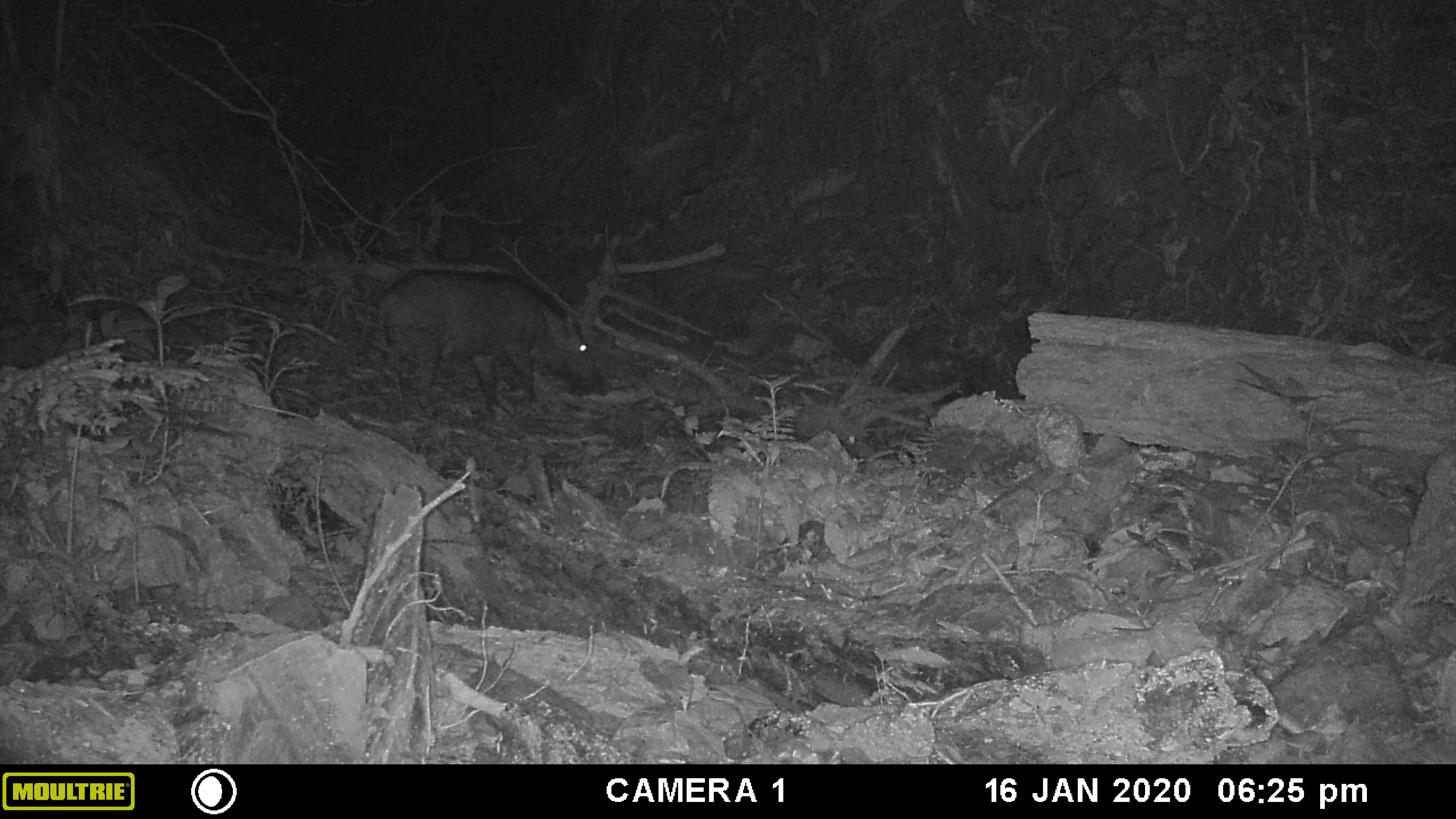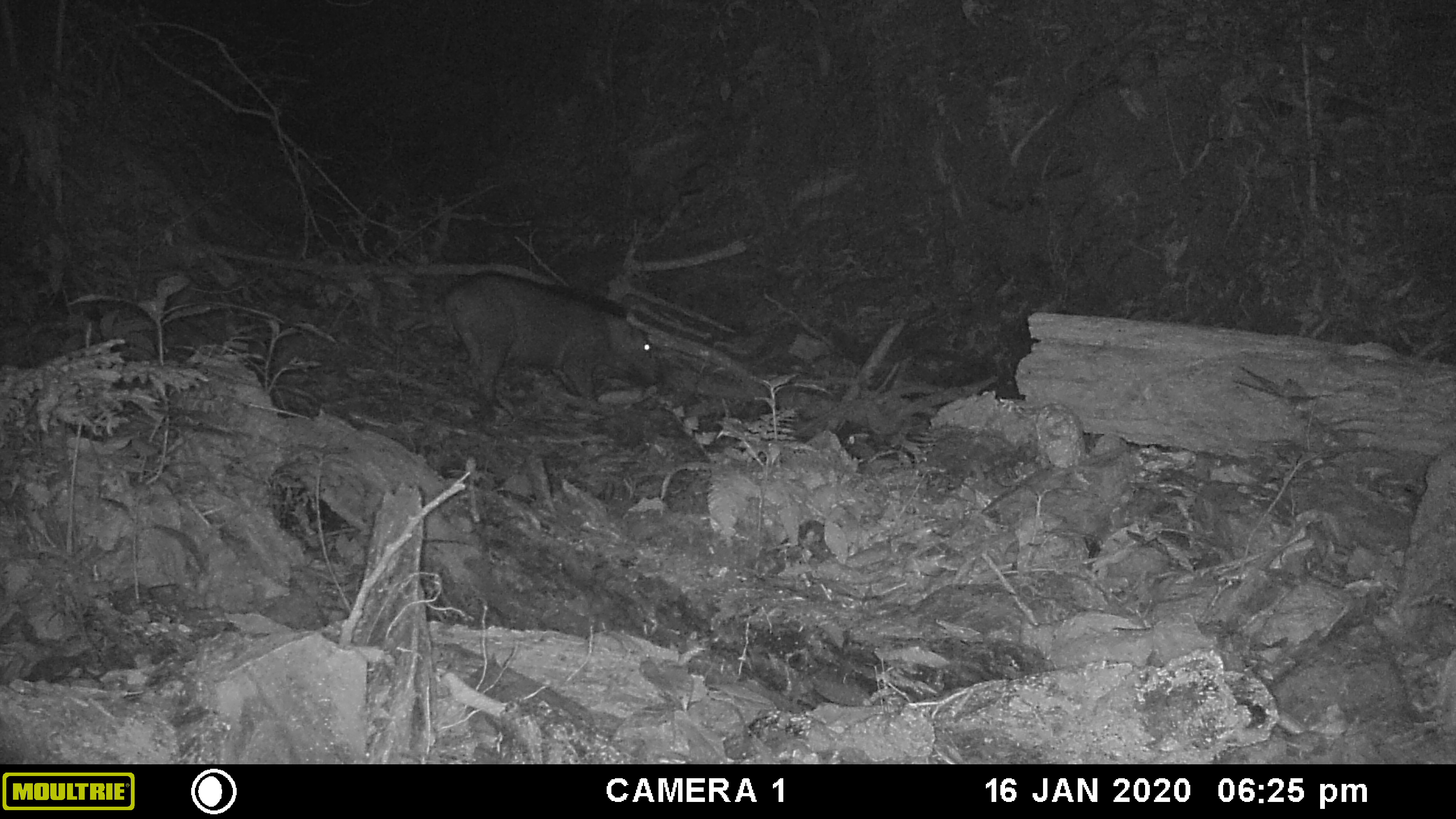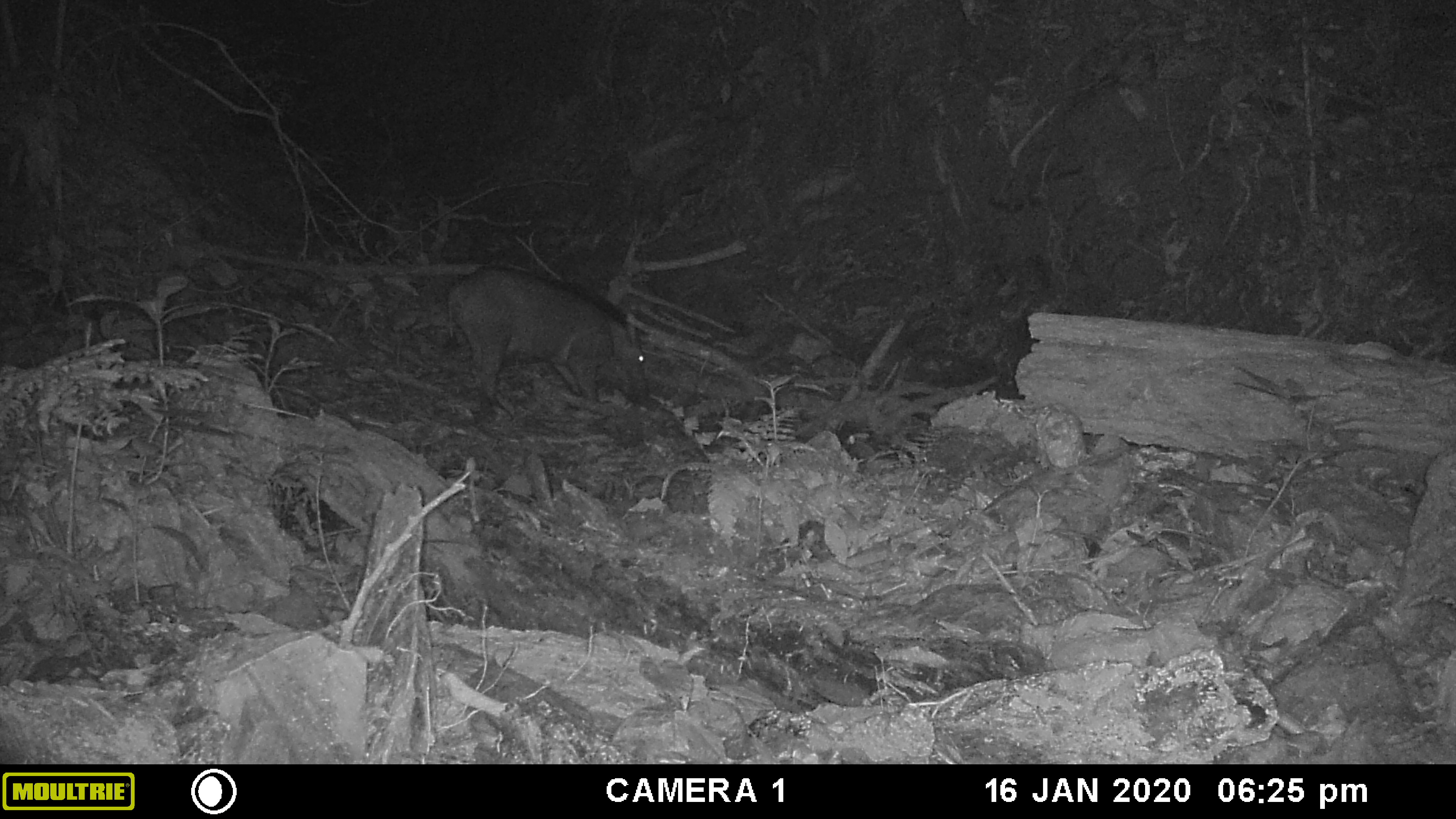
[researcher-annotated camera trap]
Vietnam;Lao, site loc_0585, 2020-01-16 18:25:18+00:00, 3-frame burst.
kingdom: Animalia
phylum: Chordata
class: Mammalia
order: Artiodactyla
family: Suidae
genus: Sus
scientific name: Sus scrofa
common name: eurasian wild pig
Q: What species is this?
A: Eurasian wild pig (Sus scrofa).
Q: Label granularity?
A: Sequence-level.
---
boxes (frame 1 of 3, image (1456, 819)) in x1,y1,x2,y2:
eurasian wild pig: 378,267,608,416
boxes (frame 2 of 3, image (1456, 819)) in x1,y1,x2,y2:
eurasian wild pig: 446,272,664,425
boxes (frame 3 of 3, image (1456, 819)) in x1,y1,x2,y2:
eurasian wild pig: 447,265,651,420